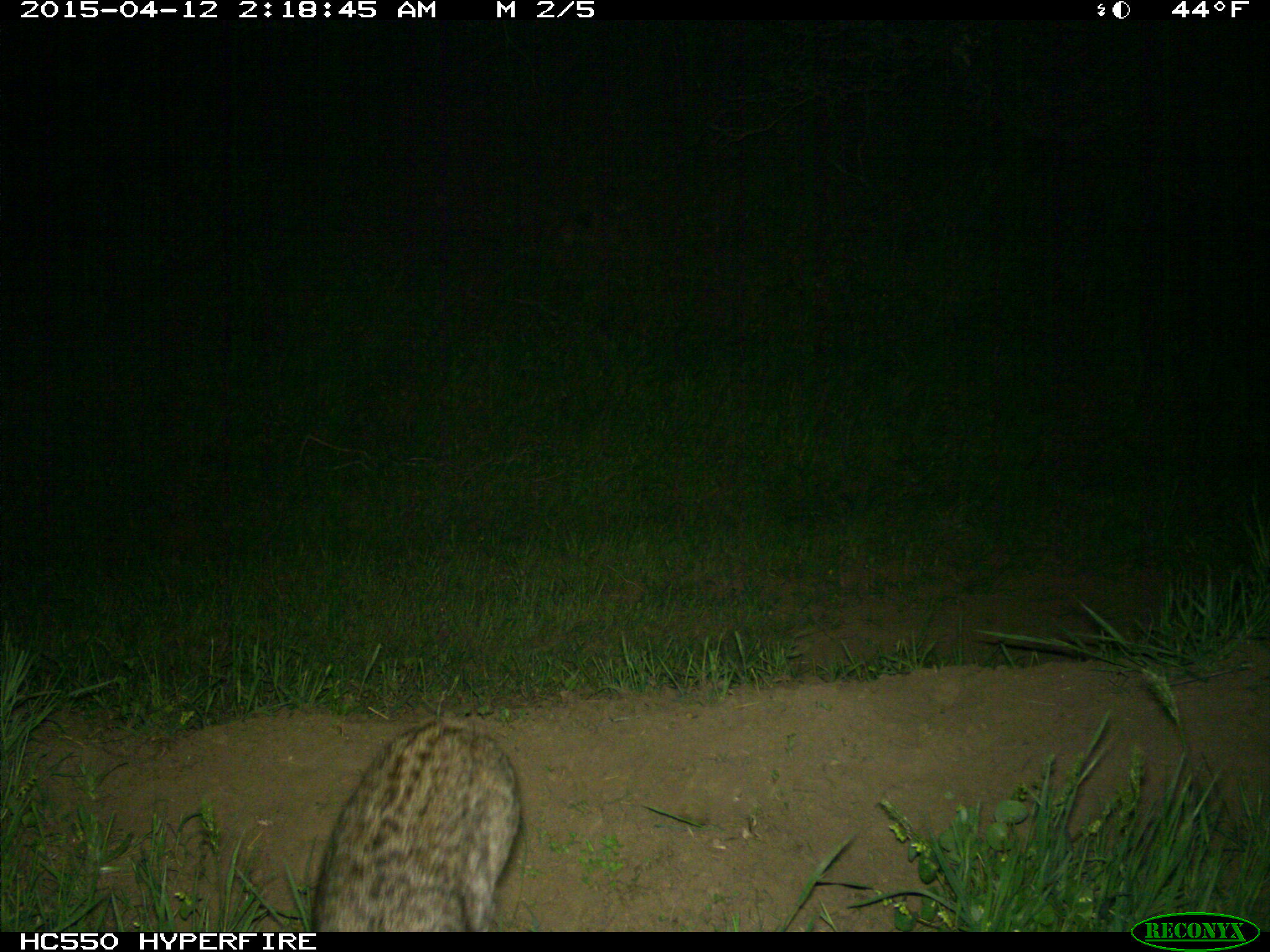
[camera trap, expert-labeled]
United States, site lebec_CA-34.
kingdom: Animalia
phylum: Chordata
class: Mammalia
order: Carnivora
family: Felidae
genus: Lynx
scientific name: Lynx rufus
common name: bobcat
Lynx rufus (bobcat).